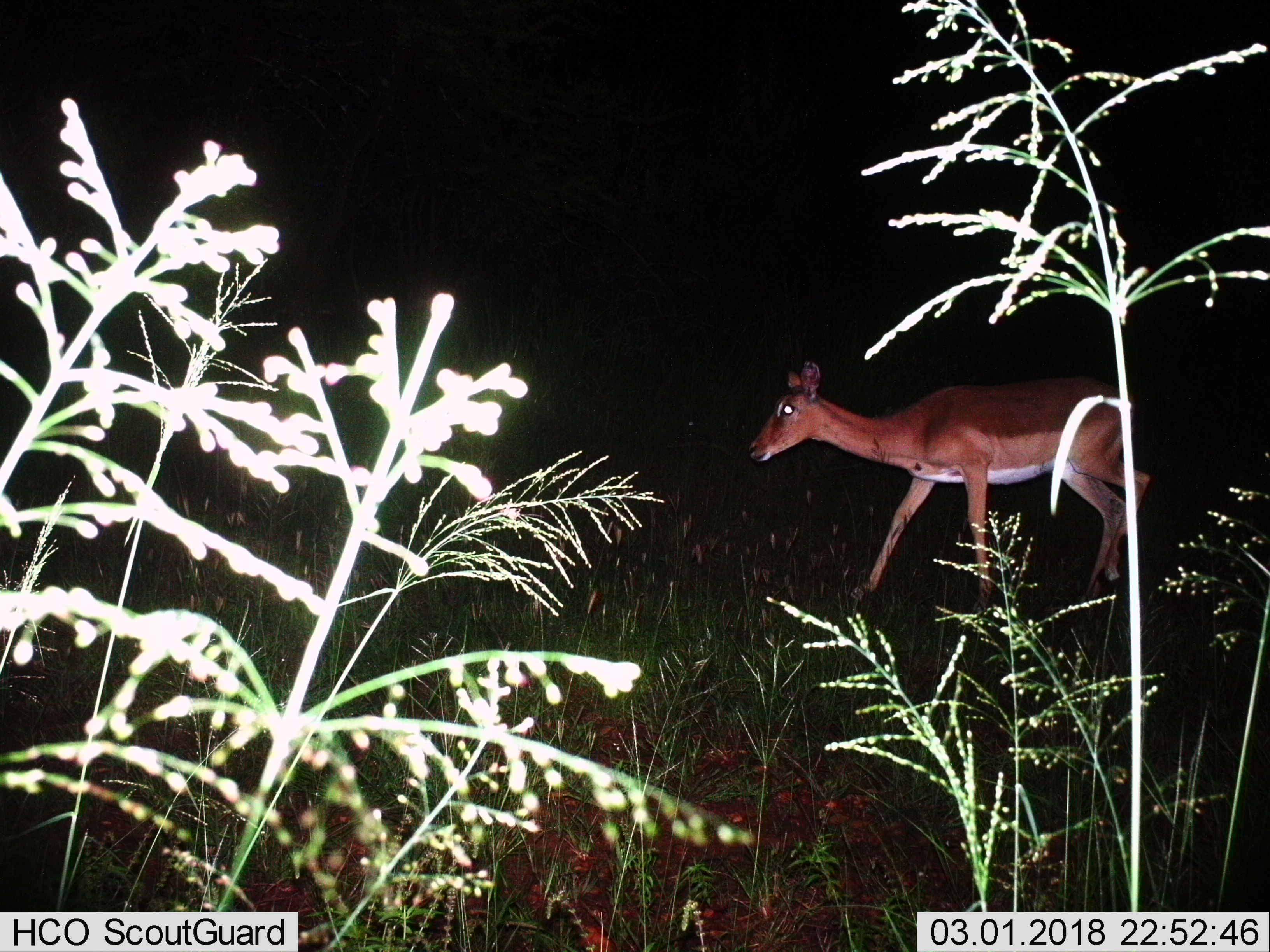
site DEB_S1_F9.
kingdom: Animalia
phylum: Chordata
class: Mammalia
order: Artiodactyla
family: Bovidae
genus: Aepyceros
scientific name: Aepyceros melampus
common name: impala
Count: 1.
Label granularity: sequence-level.